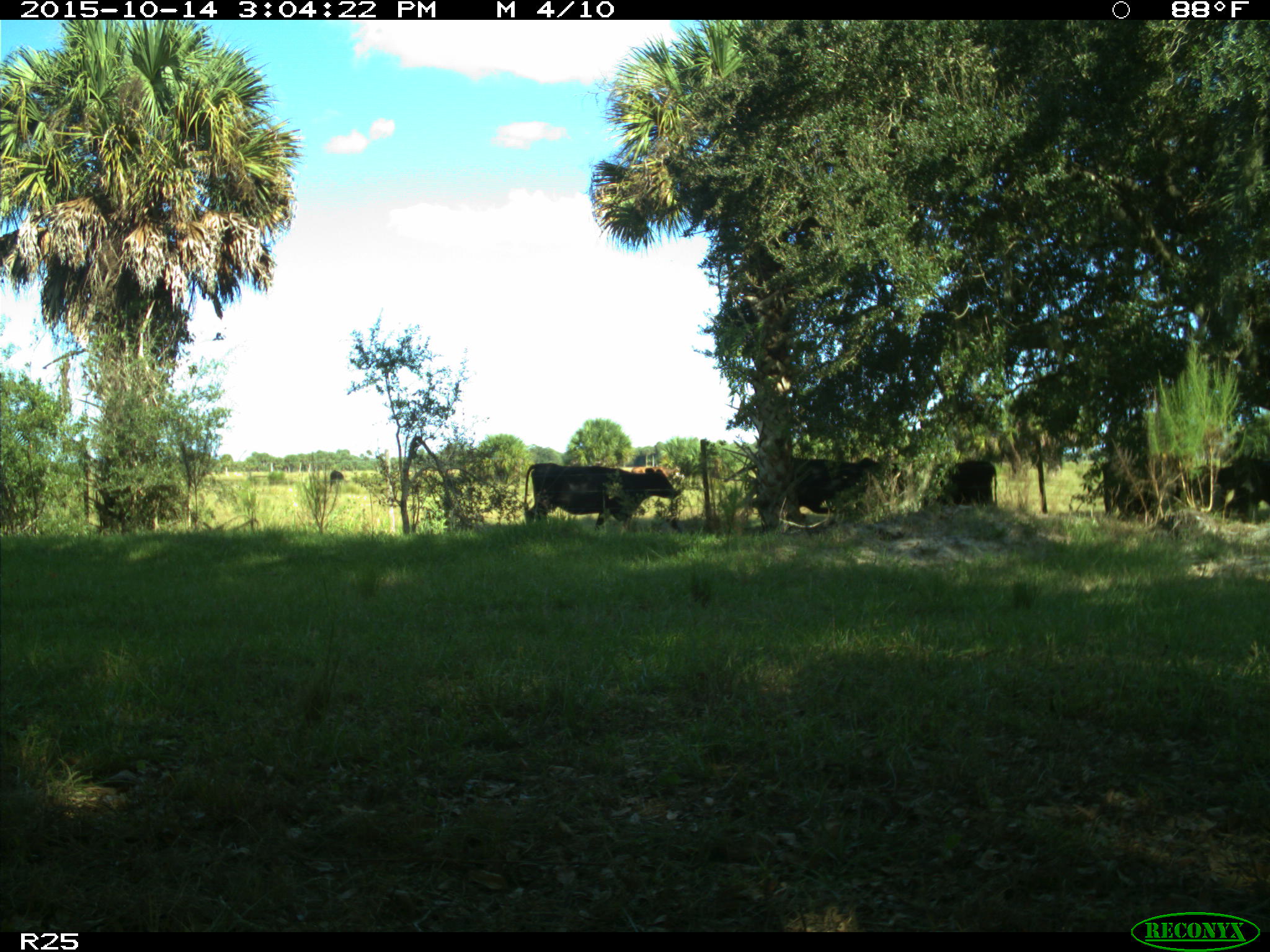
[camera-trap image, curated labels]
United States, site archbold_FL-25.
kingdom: Animalia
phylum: Chordata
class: Mammalia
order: Artiodactyla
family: Bovidae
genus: Bos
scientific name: Bos taurus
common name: domestic cow